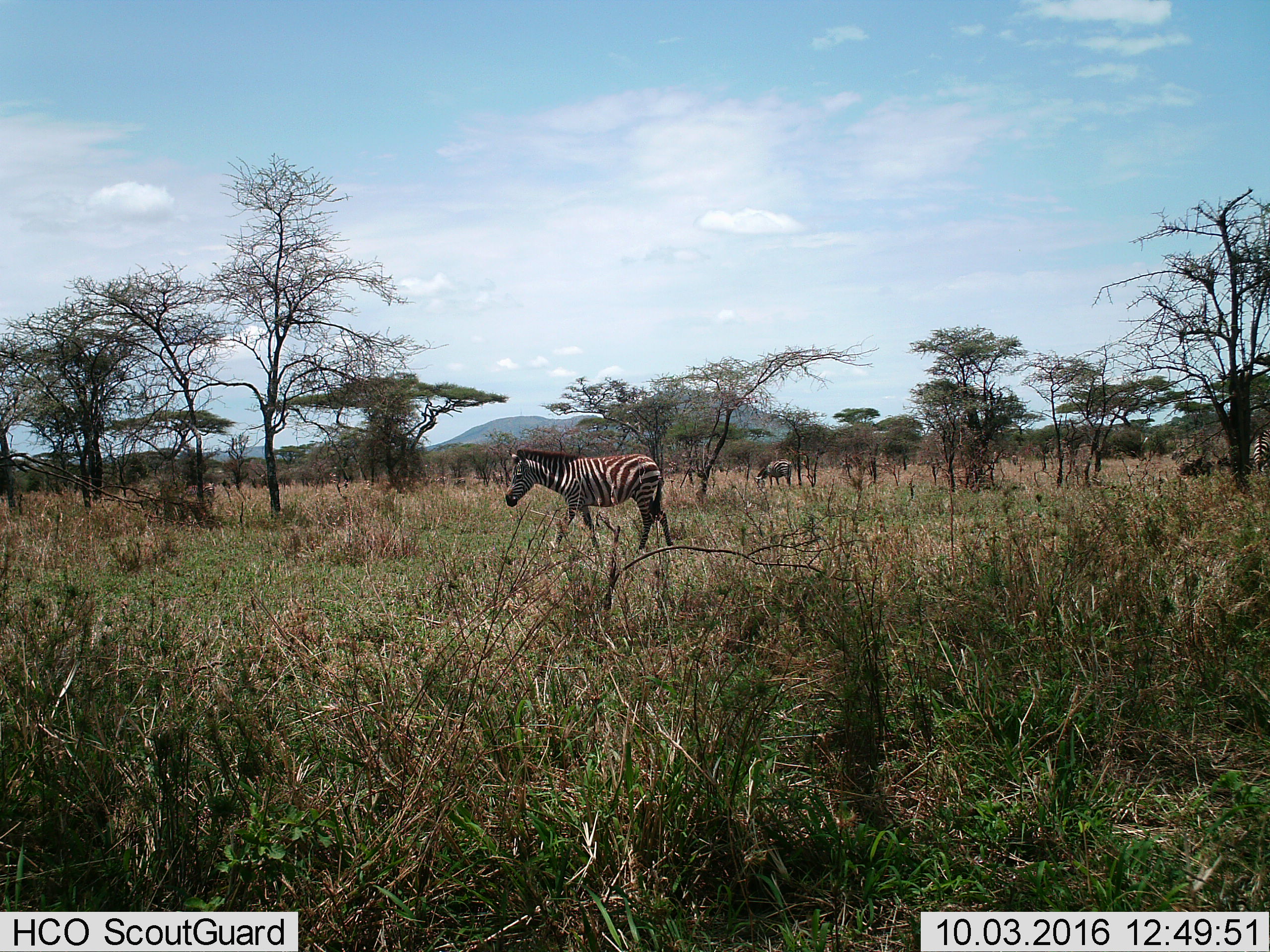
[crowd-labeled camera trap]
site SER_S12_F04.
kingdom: Animalia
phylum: Chordata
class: Mammalia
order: Perissodactyla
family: Equidae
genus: Equus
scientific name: Equus quagga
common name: plains zebra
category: zebraplains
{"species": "zebraplains (plains zebra) (Equus quagga)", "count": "3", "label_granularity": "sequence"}